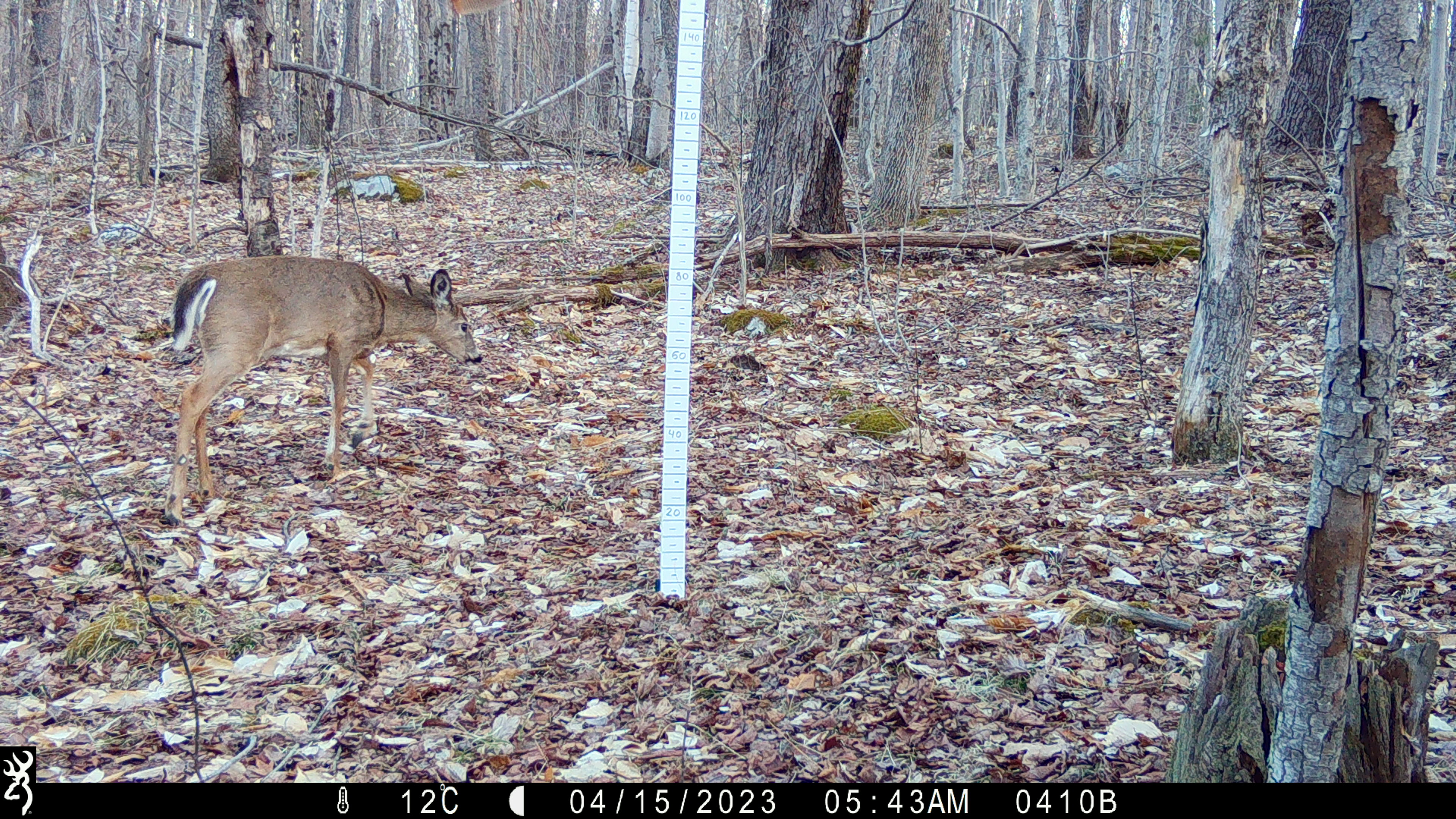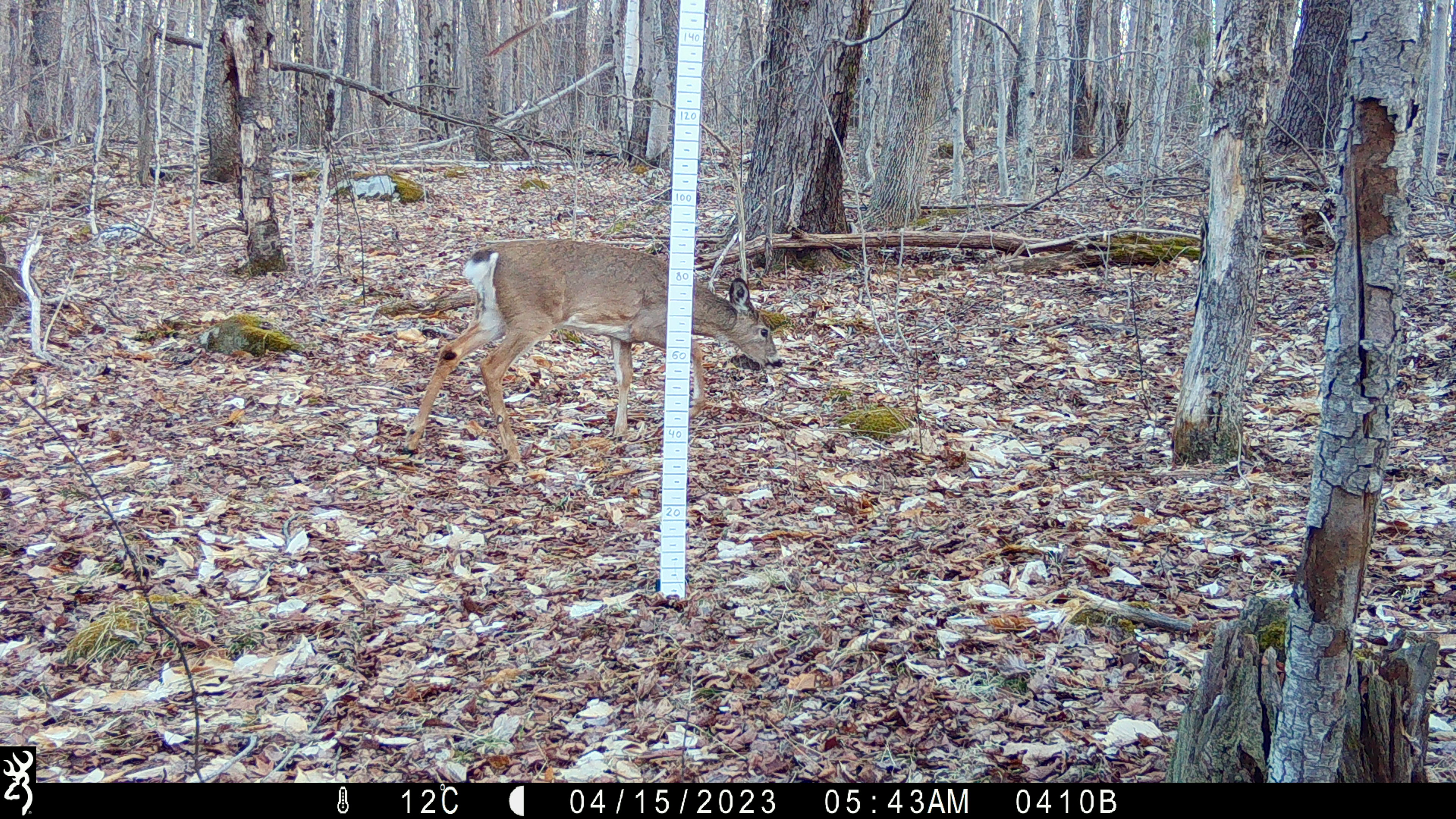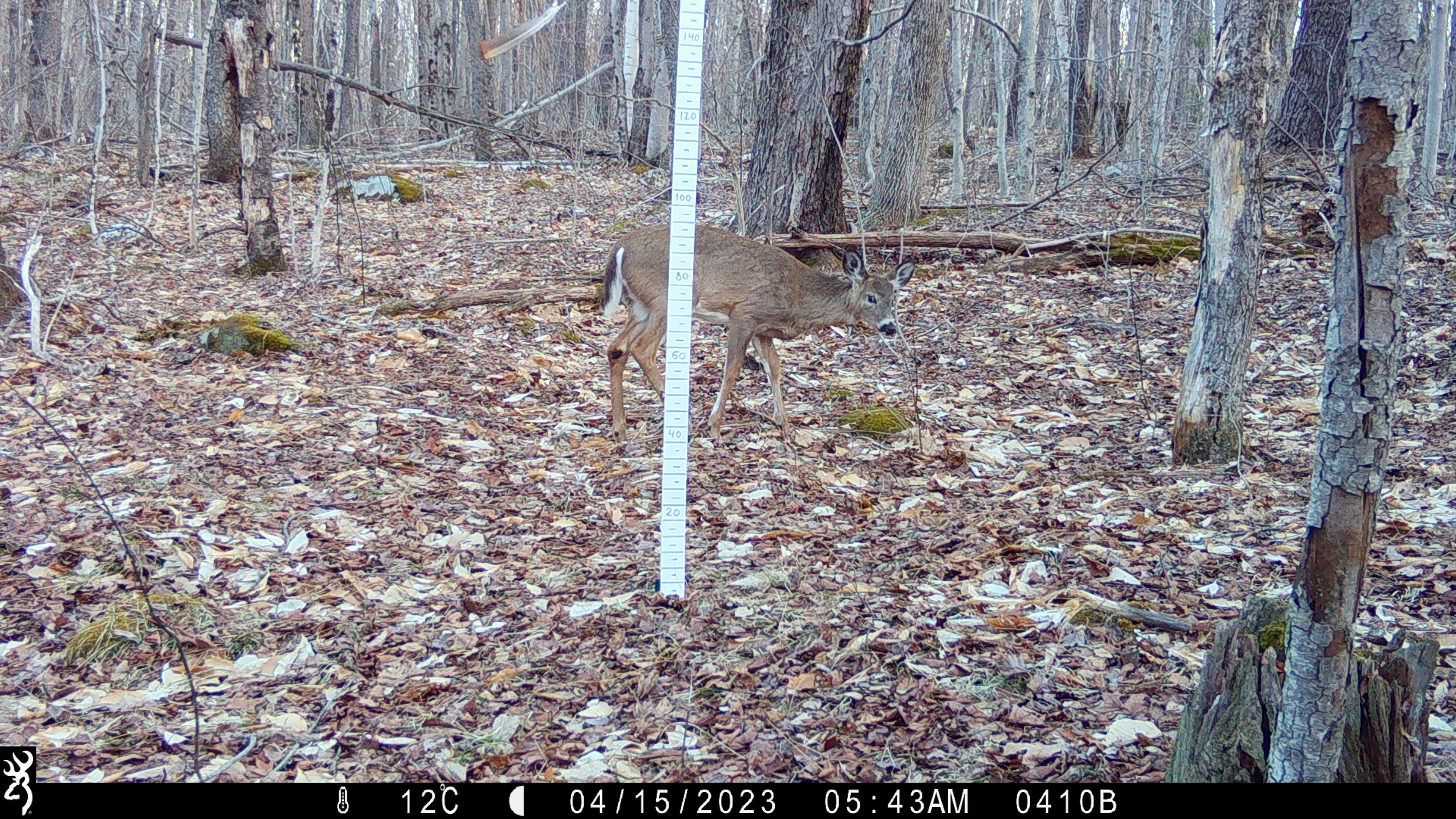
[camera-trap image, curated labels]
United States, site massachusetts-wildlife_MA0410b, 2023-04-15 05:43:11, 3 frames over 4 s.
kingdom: Animalia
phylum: Chordata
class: Mammalia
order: Artiodactyla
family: Cervidae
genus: Odocoileus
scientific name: Odocoileus virginianus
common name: white-tailed deer